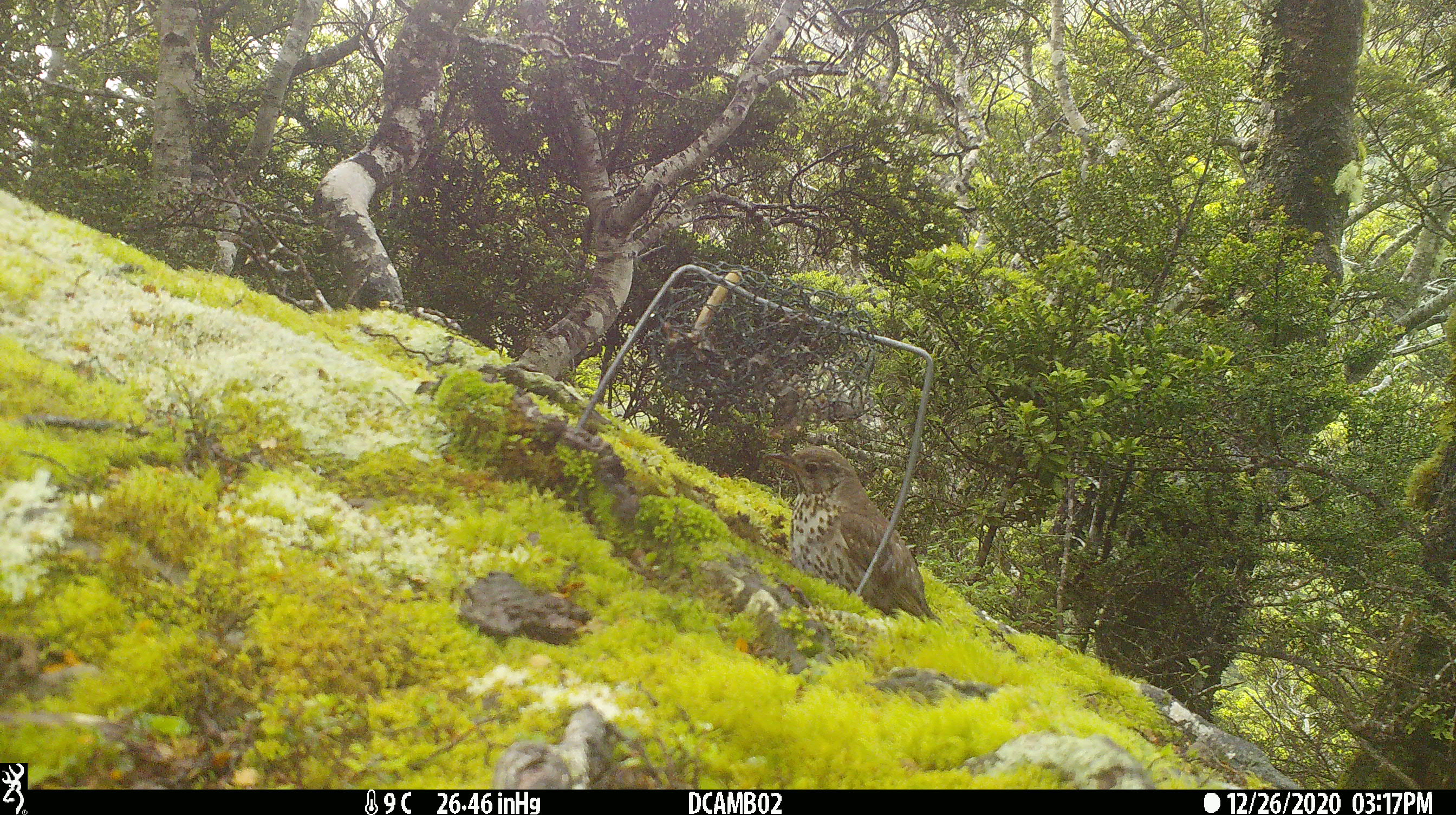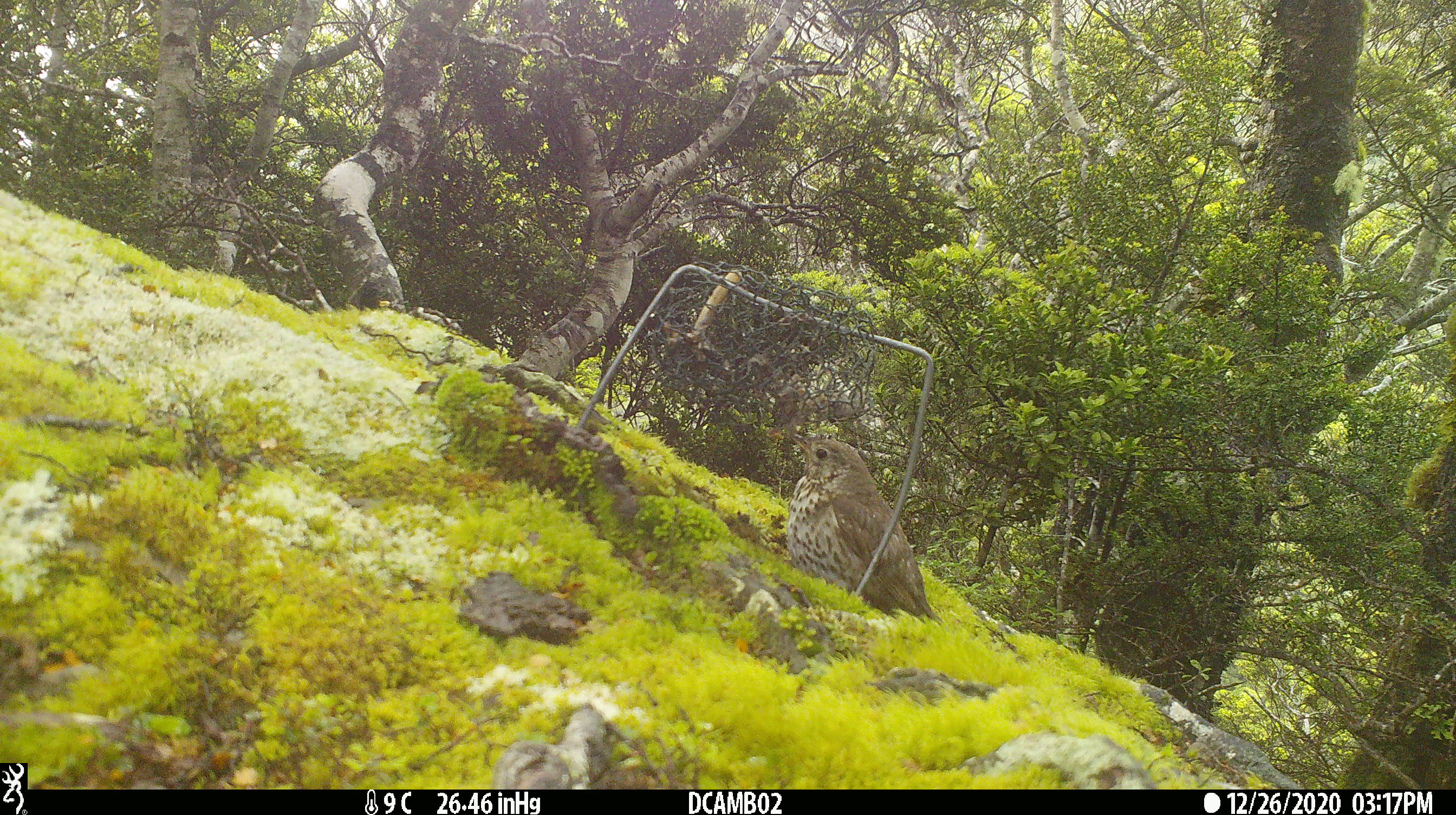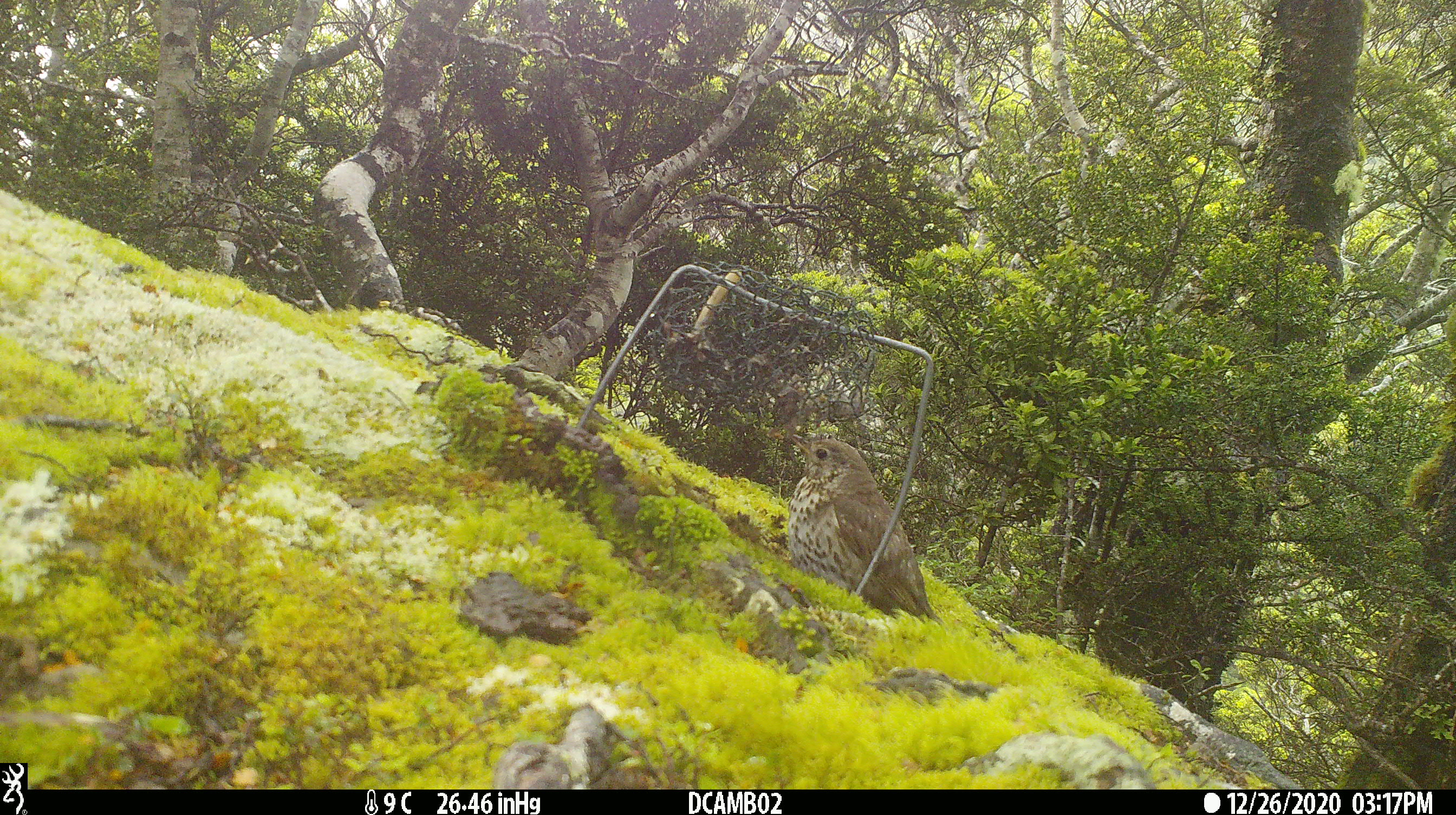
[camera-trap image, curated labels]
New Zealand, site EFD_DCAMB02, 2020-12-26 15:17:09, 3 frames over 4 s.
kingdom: Animalia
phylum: Chordata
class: Aves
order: Passeriformes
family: Turdidae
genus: Turdus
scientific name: Turdus philomelos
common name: song thrush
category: thrush